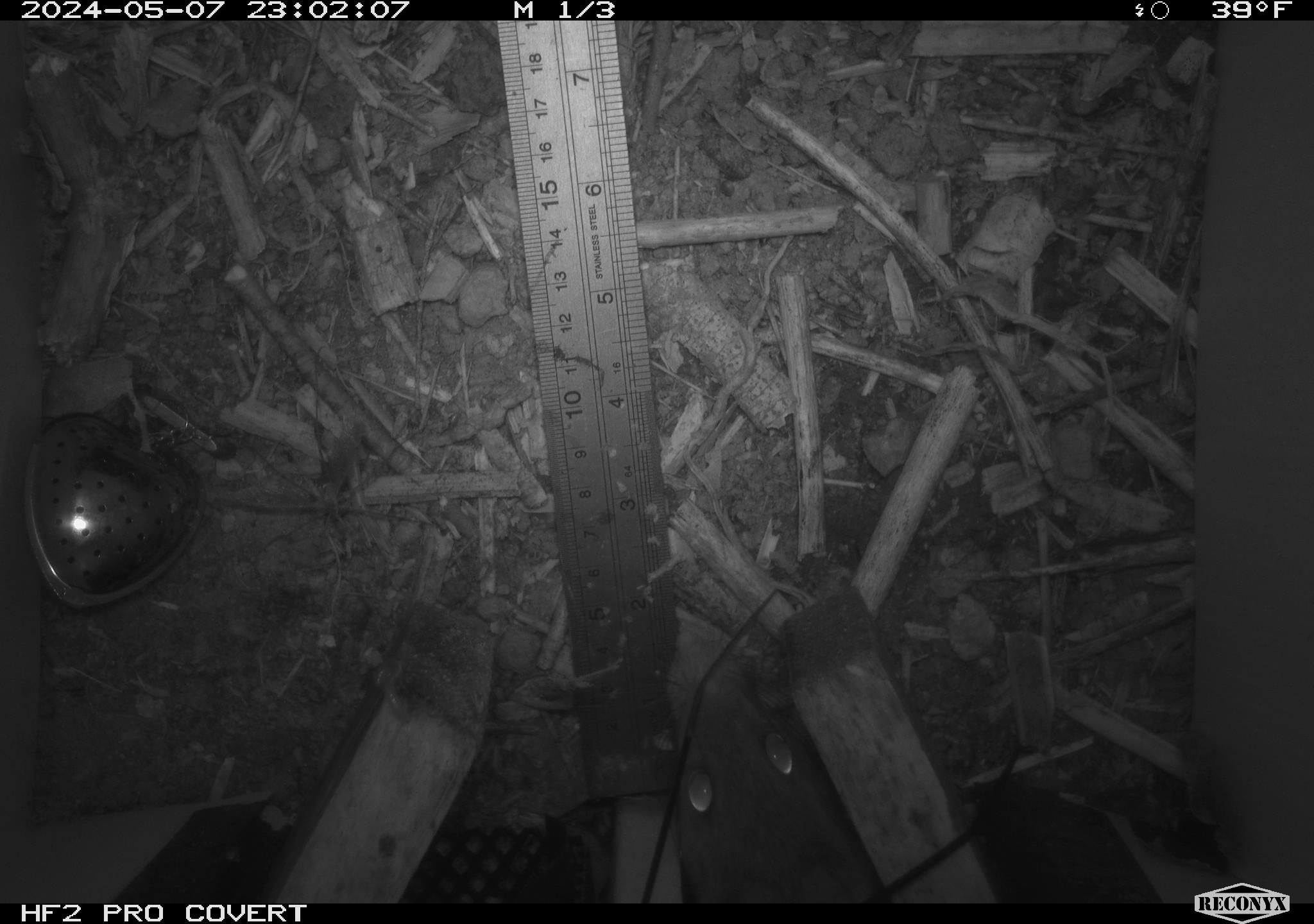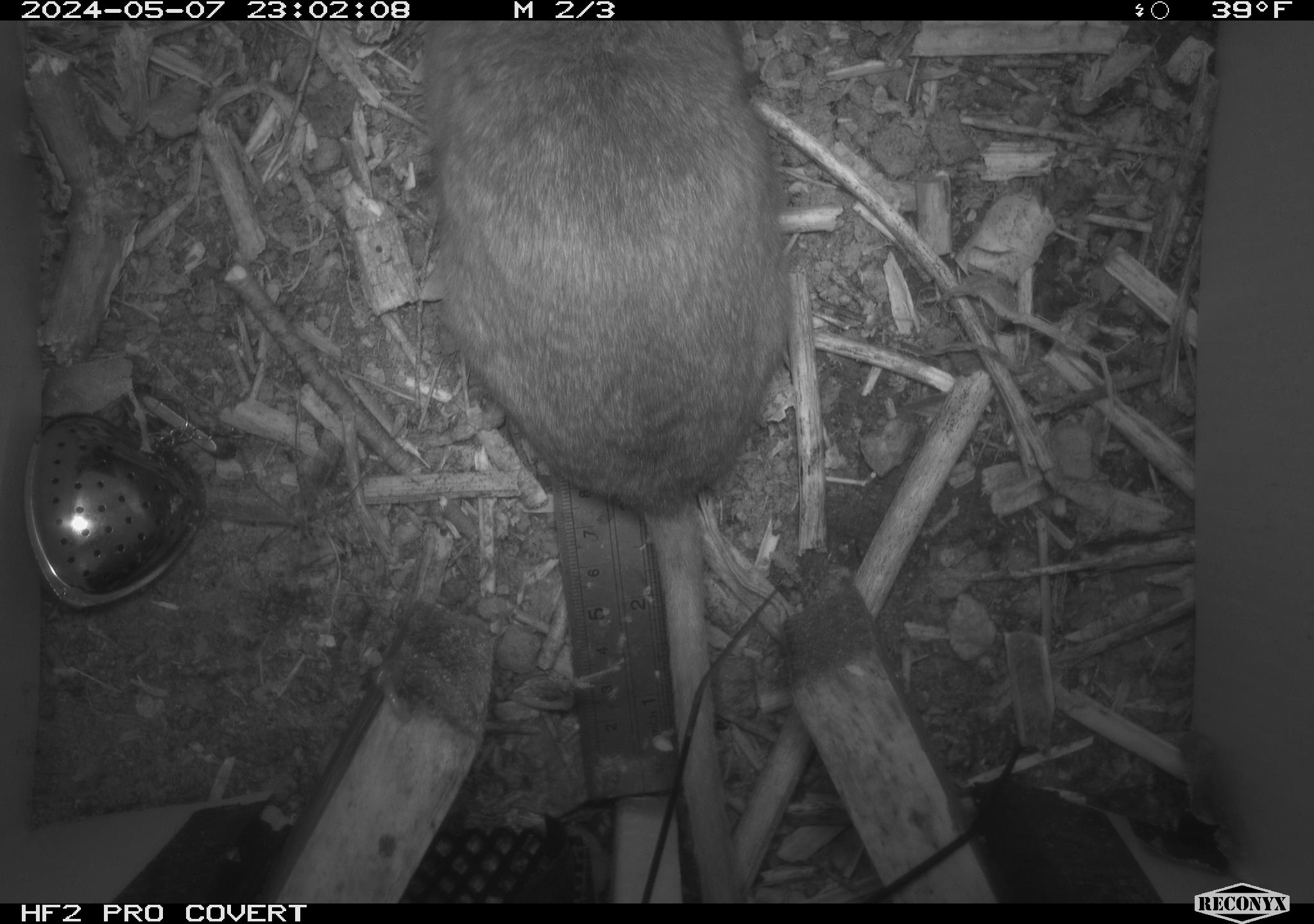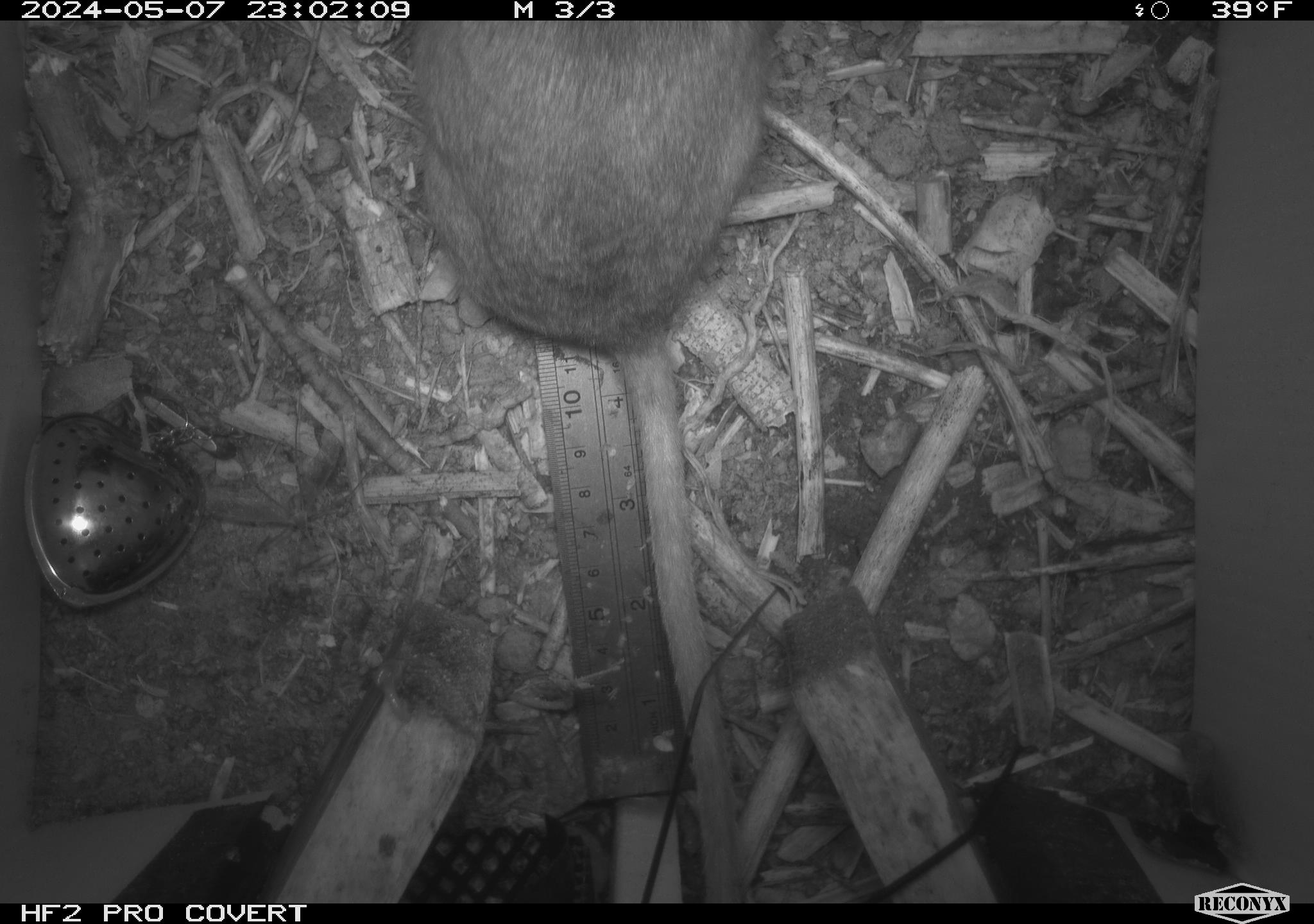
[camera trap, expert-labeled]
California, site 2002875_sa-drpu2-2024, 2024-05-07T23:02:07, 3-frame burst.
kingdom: Animalia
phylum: Chordata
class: Mammalia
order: Rodentia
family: Cricetidae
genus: Neotoma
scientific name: Neotoma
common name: pack rat or woodrat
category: neotoma species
Neotoma species (pack rat or woodrat) (Neotoma).